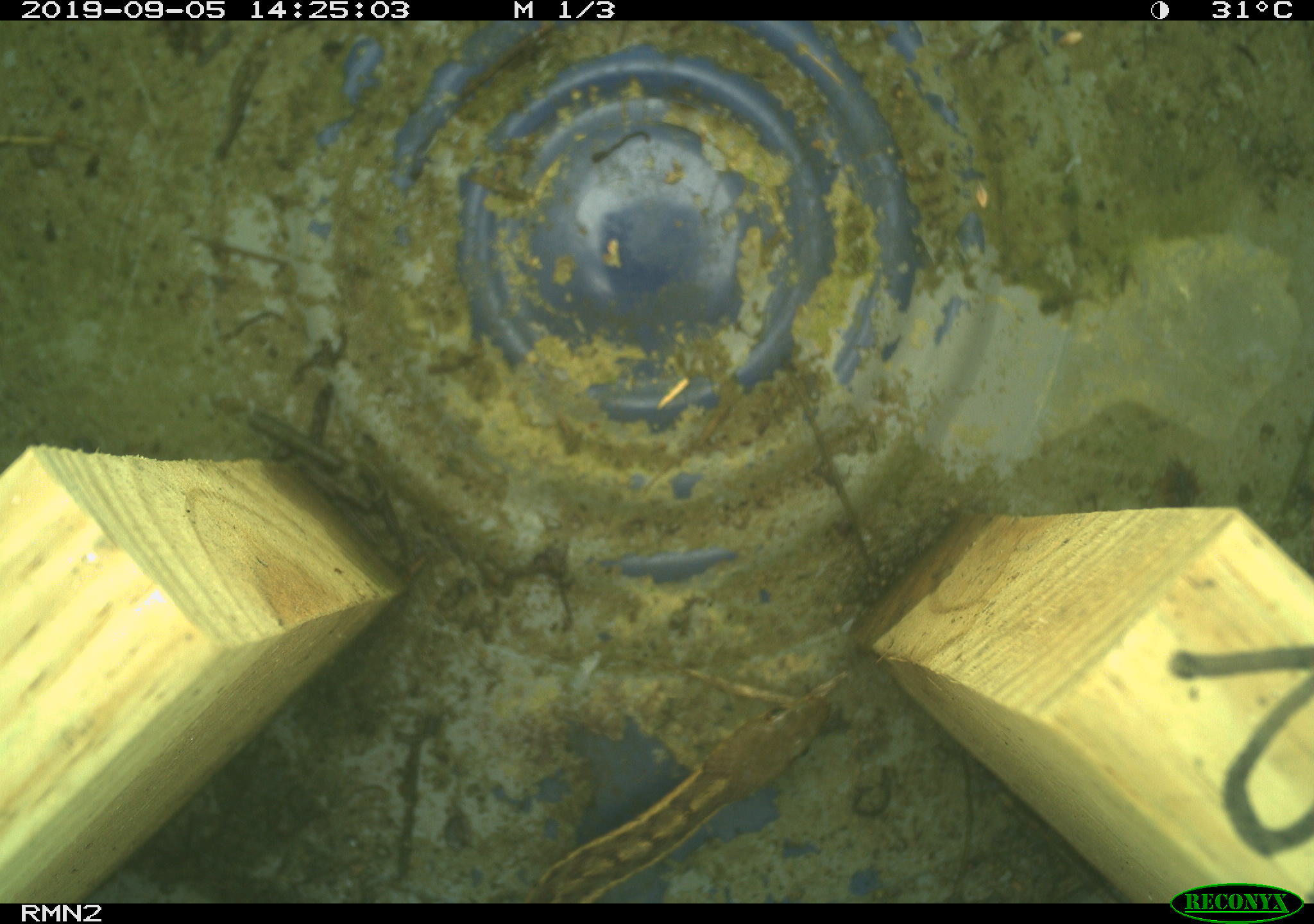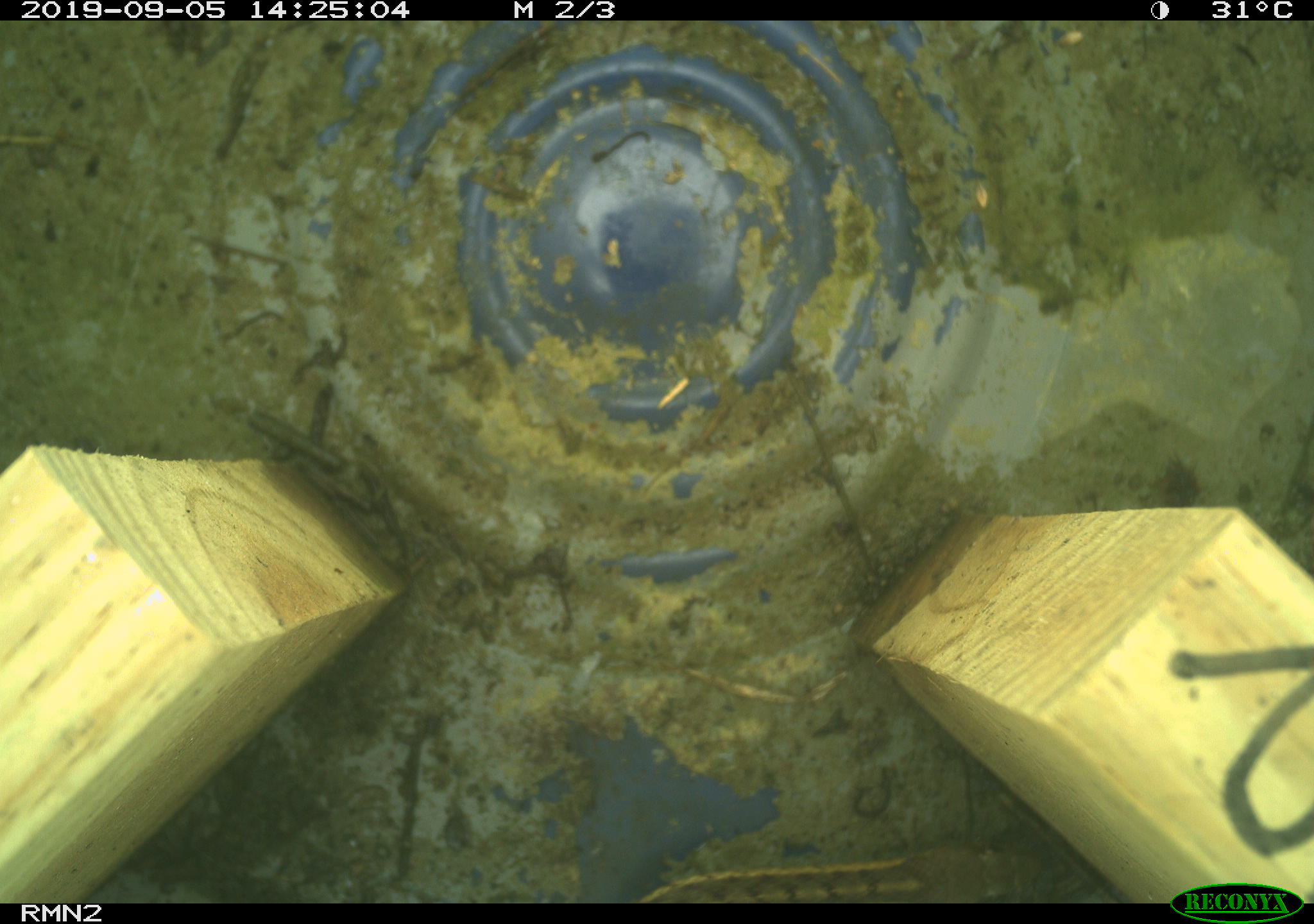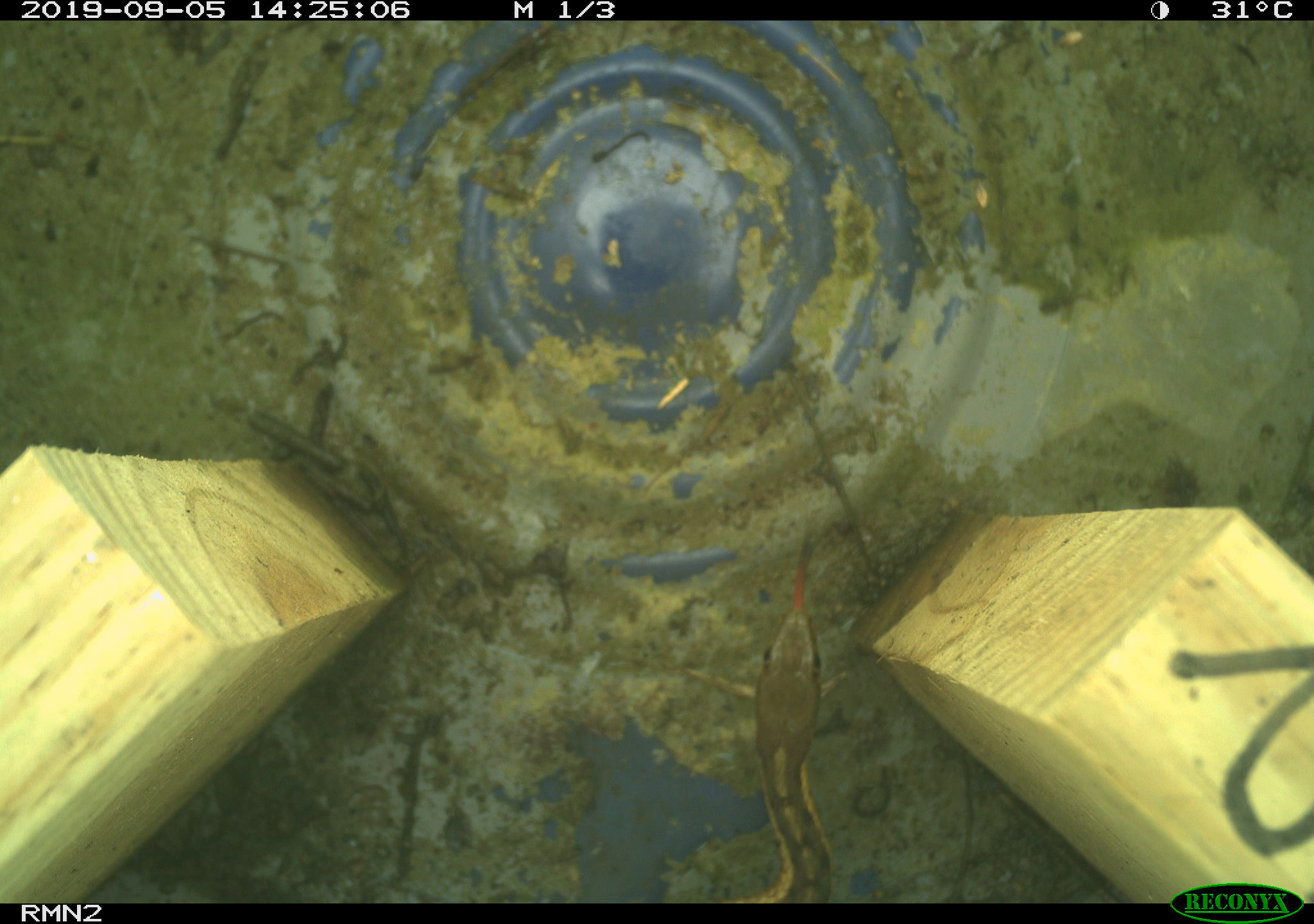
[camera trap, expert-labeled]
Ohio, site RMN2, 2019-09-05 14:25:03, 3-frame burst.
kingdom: Animalia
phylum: Chordata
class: Reptilia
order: Squamata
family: Colubridae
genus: Thamnophis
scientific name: Thamnophis sirtalis sirtalis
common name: eastern gartersnake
Eastern gartersnake (Thamnophis sirtalis sirtalis).